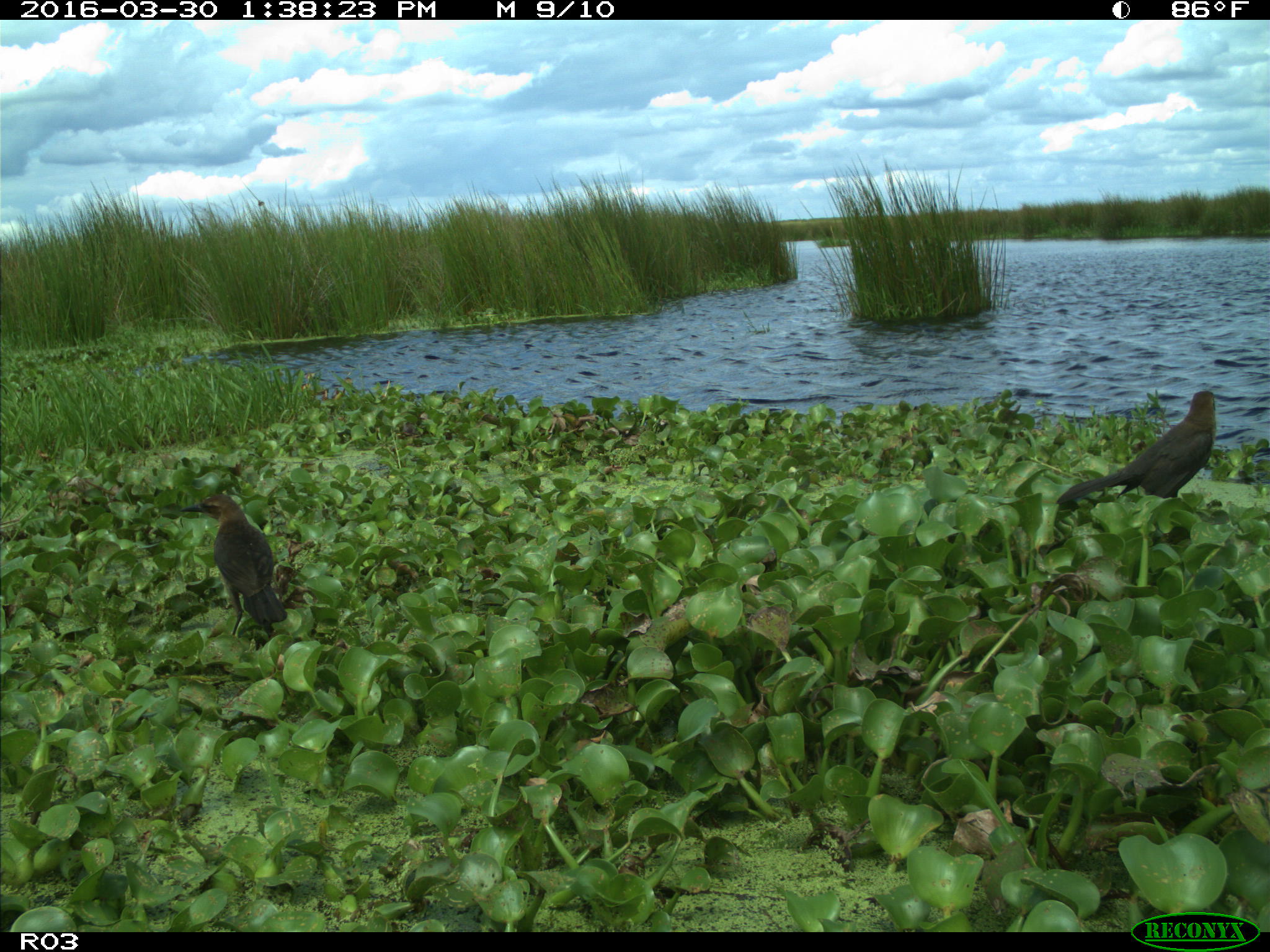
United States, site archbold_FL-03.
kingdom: Animalia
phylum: Chordata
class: Aves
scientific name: Aves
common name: birds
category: unidentified bird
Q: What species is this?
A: Unidentified bird (birds) (Aves).